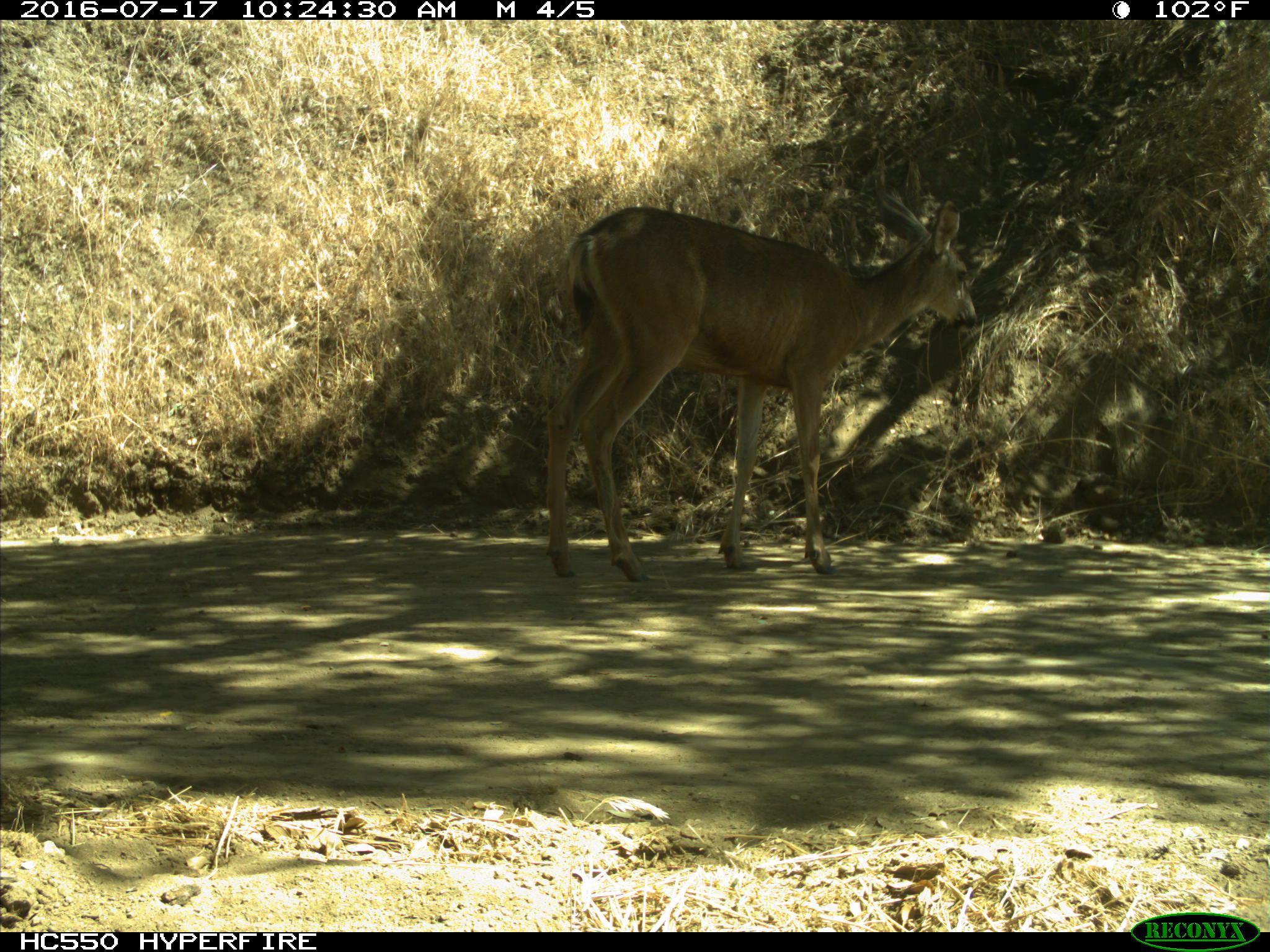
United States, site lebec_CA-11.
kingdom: Animalia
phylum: Chordata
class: Mammalia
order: Artiodactyla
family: Cervidae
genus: Odocoileus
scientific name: Odocoileus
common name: deer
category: unidentified deer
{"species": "unidentified deer (deer) (Odocoileus)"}